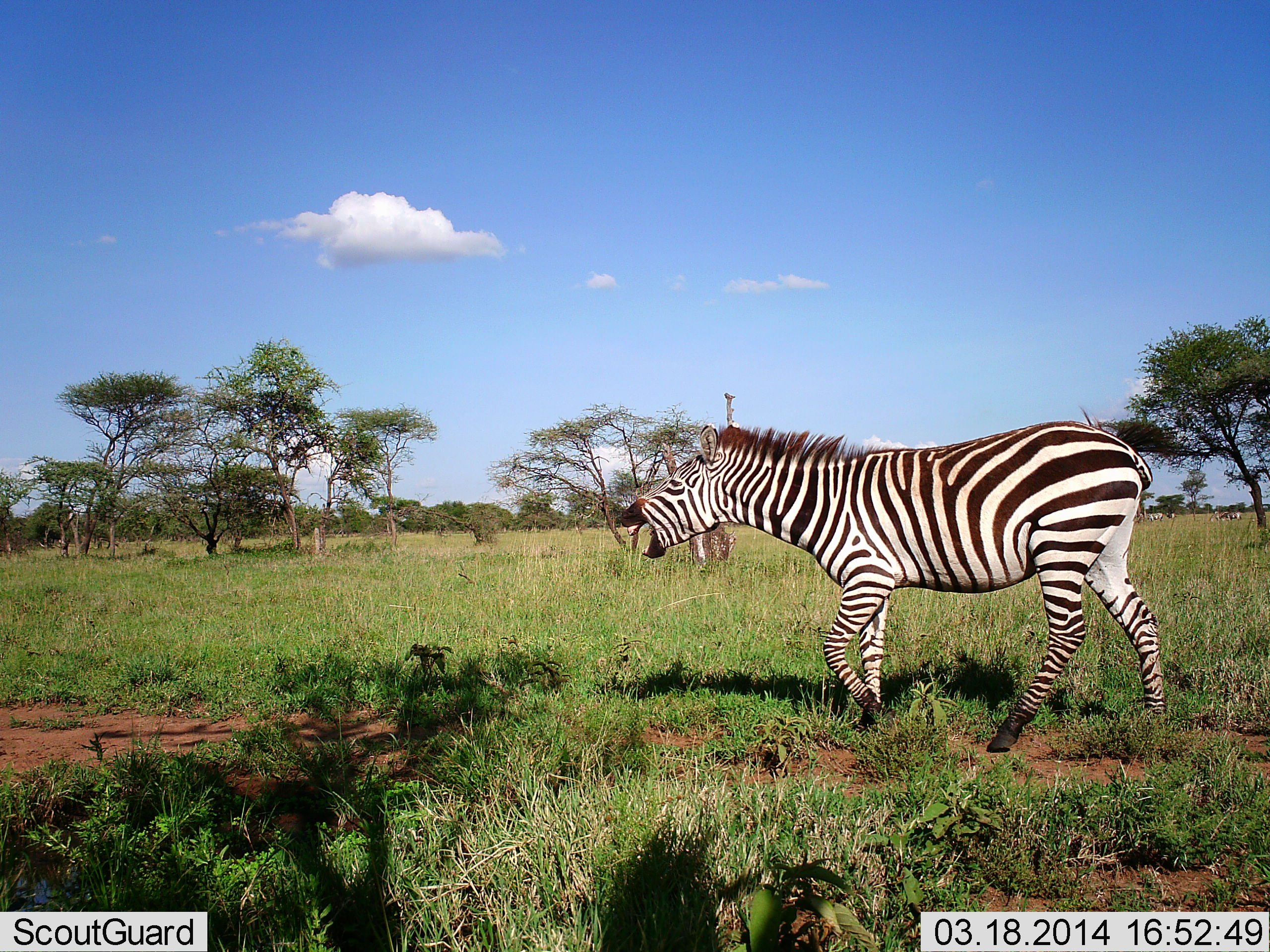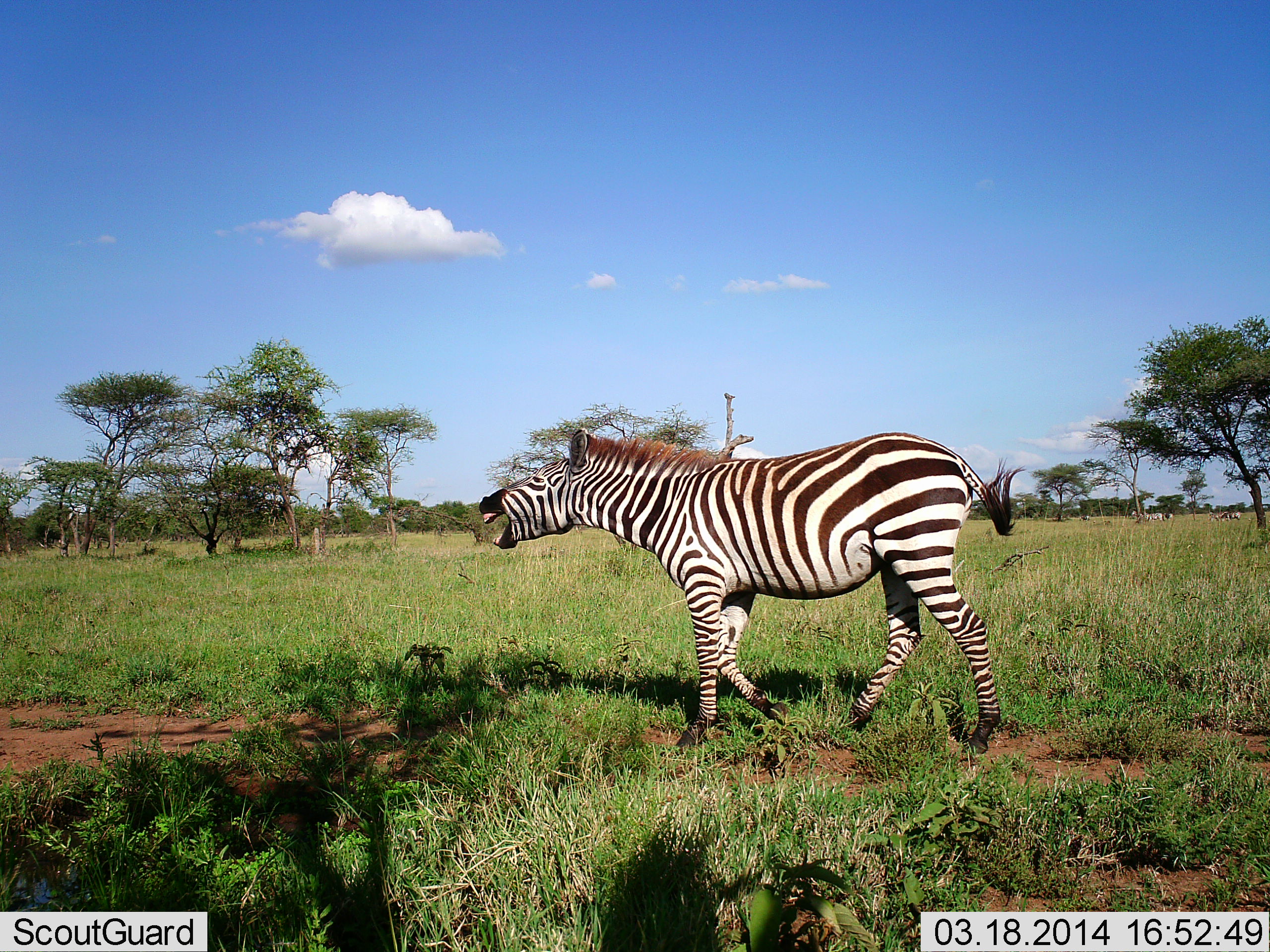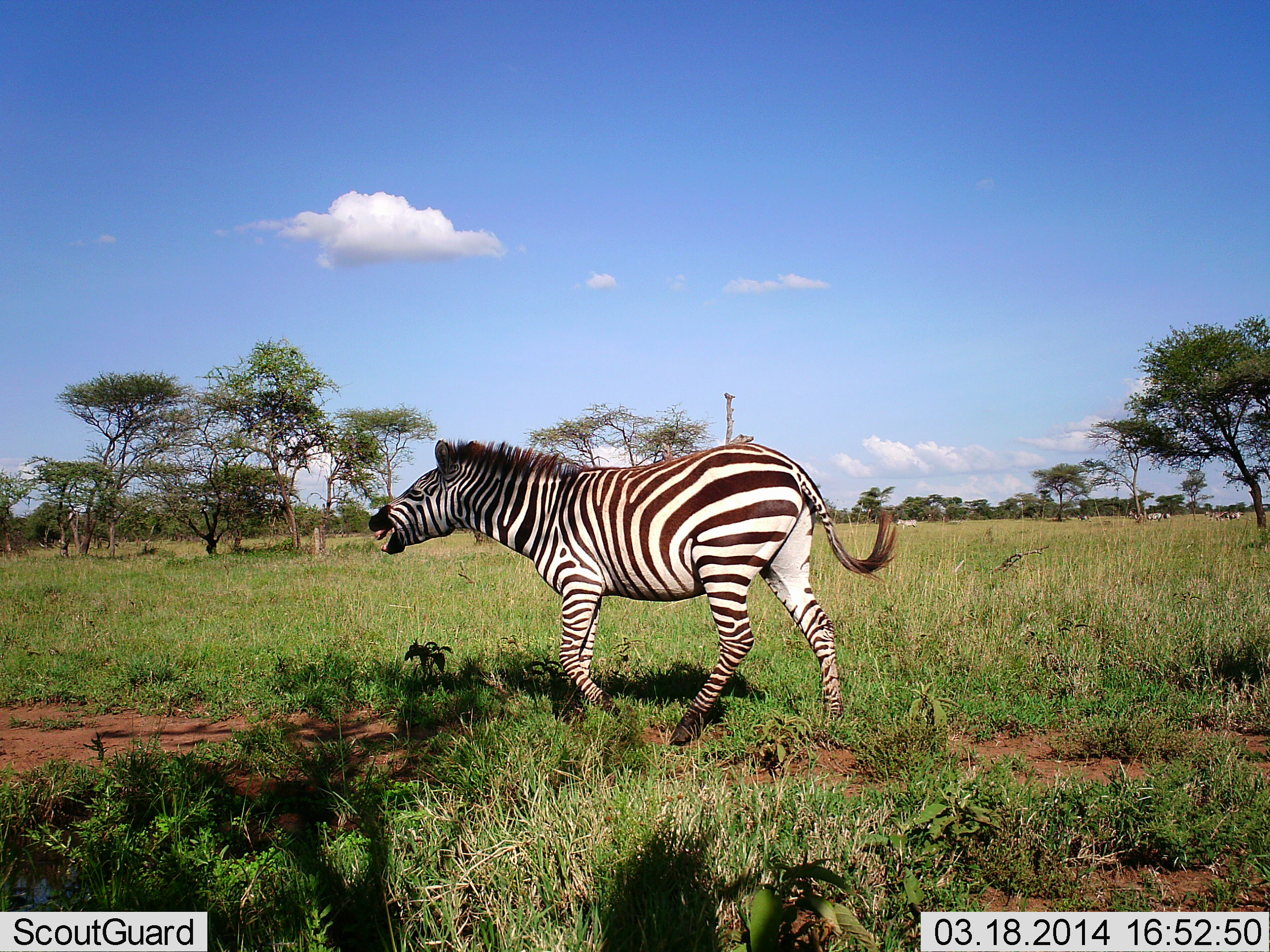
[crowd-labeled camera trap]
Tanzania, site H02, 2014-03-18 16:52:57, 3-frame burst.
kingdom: Animalia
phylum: Chordata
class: Mammalia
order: Perissodactyla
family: Equidae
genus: Equus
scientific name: Equus quagga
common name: plains zebra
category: zebra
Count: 1.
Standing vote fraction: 20%.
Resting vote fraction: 10%.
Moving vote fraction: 80%.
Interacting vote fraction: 50%.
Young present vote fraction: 0%.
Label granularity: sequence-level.